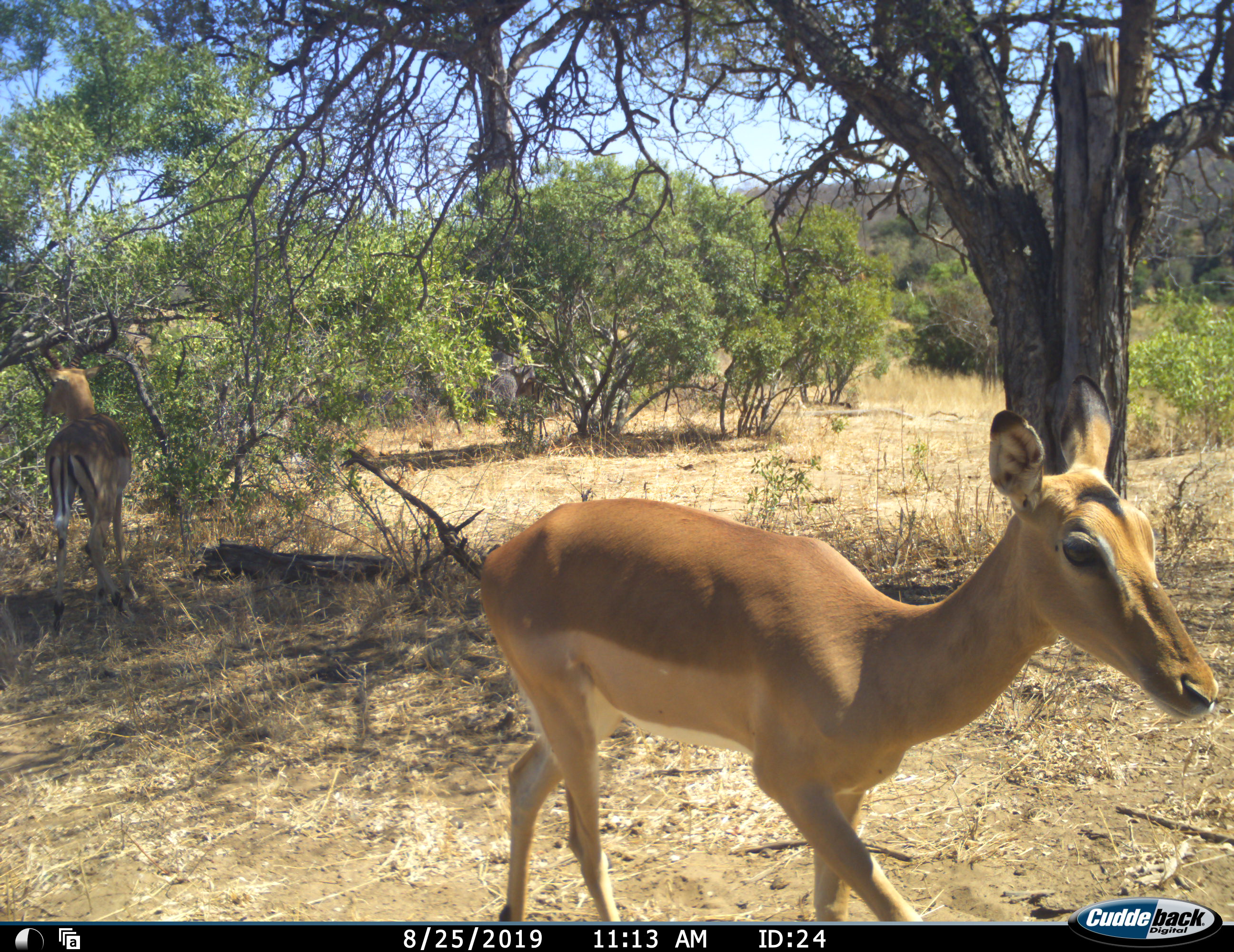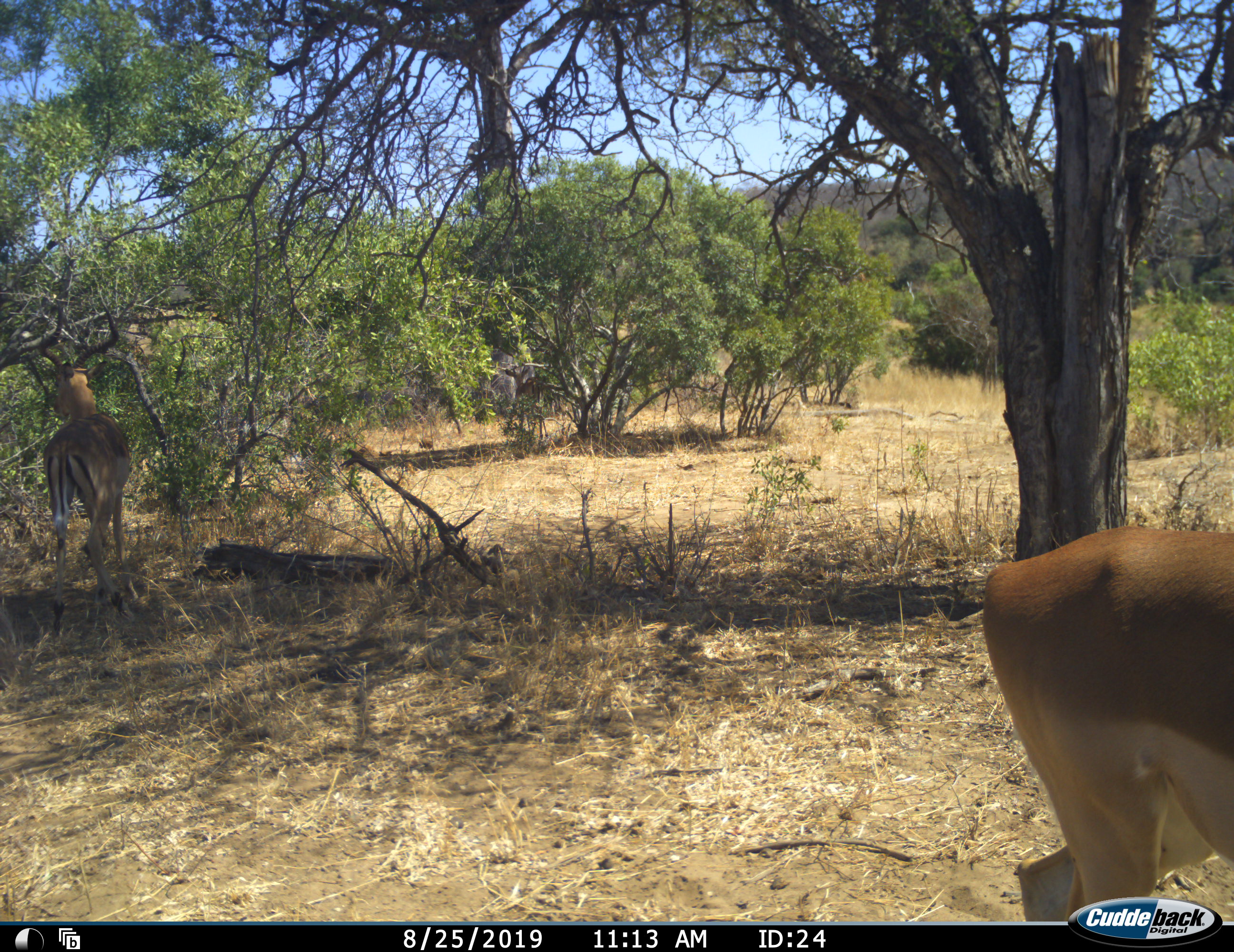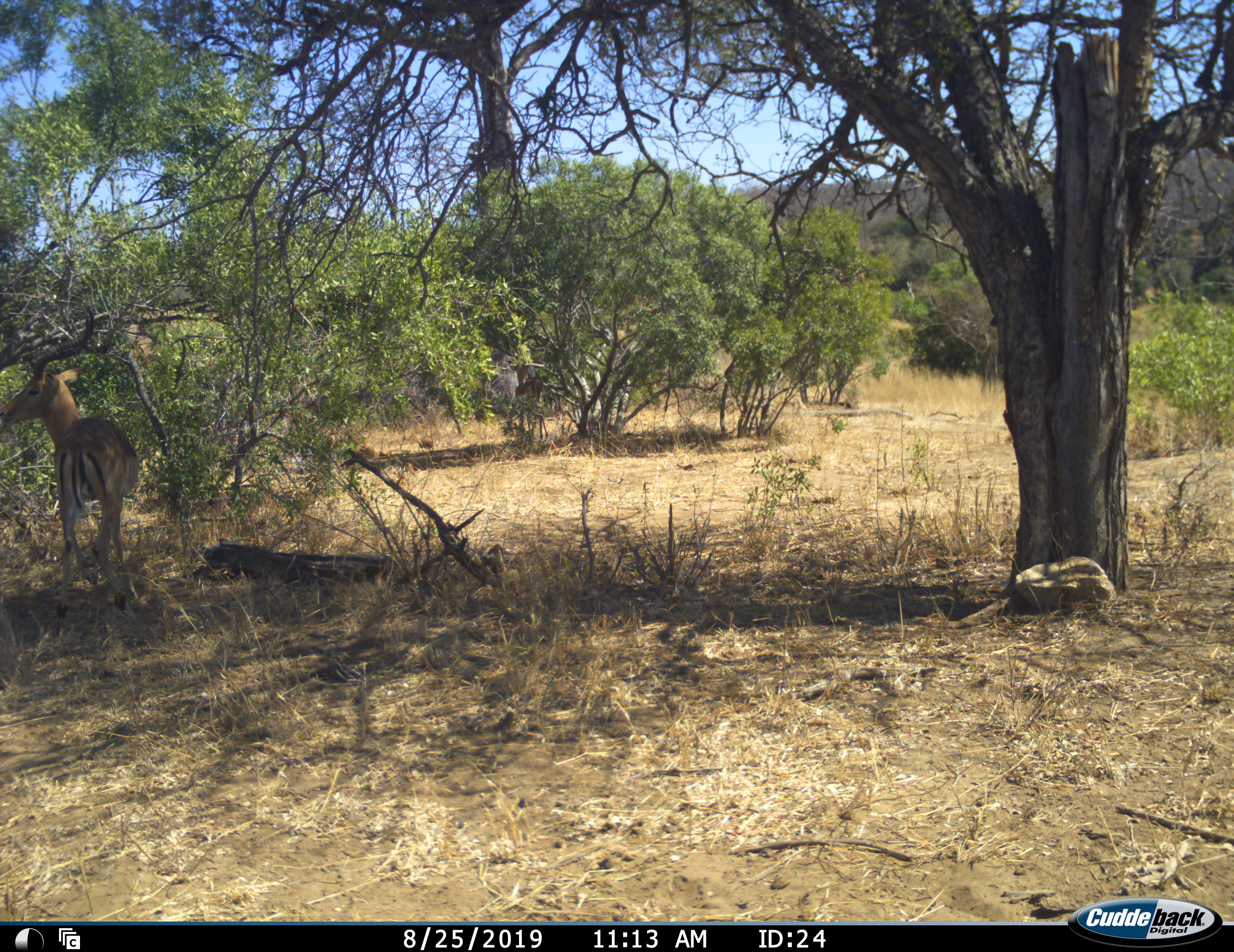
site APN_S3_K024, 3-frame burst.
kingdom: Animalia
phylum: Chordata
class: Mammalia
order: Artiodactyla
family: Bovidae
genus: Aepyceros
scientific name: Aepyceros melampus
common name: impala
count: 2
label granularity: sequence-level